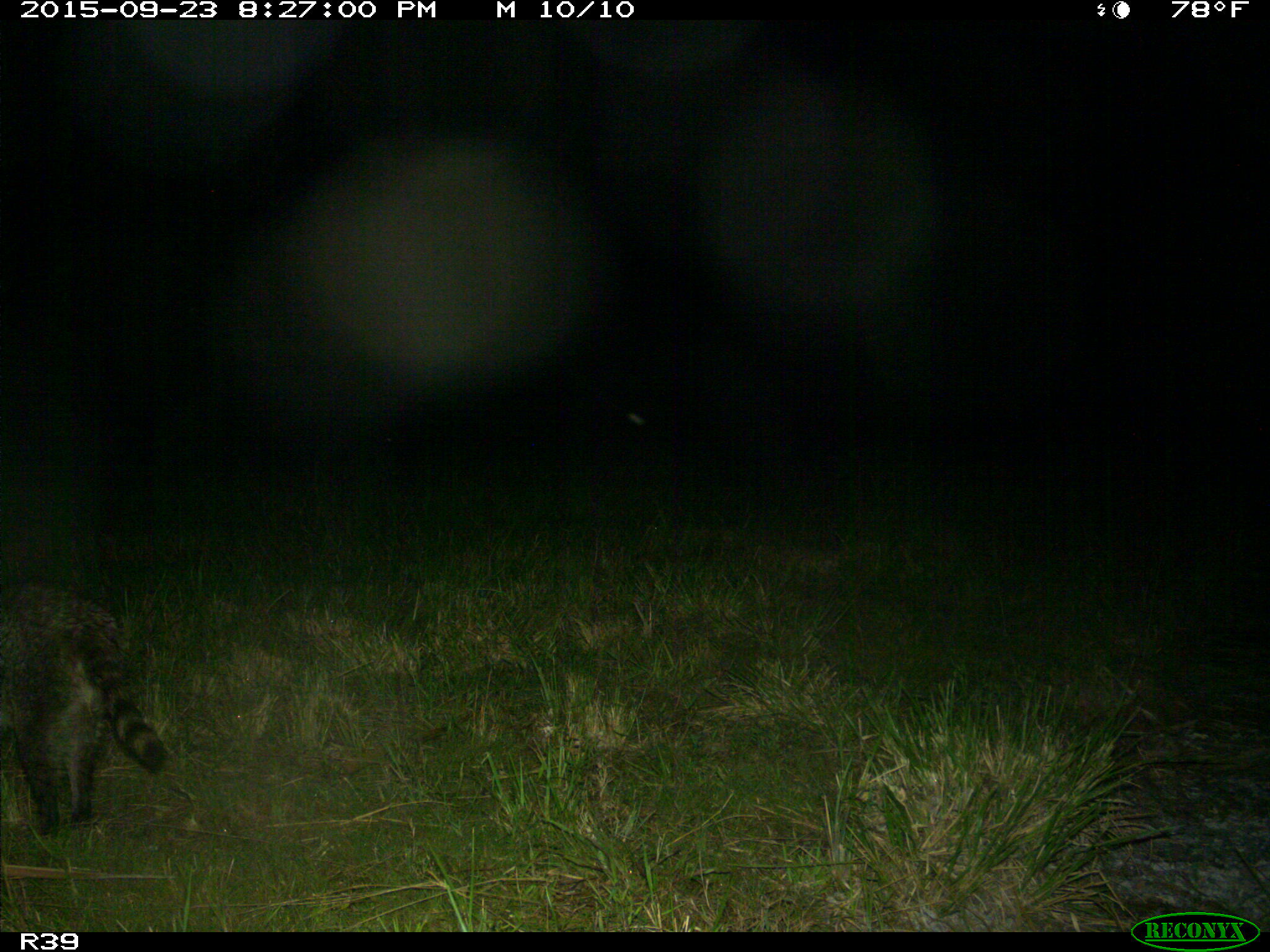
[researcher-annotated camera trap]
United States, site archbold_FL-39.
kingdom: Animalia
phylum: Chordata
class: Mammalia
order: Carnivora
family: Procyonidae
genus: Procyon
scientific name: Procyon lotor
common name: common raccoon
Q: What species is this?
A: Procyon lotor (common raccoon).